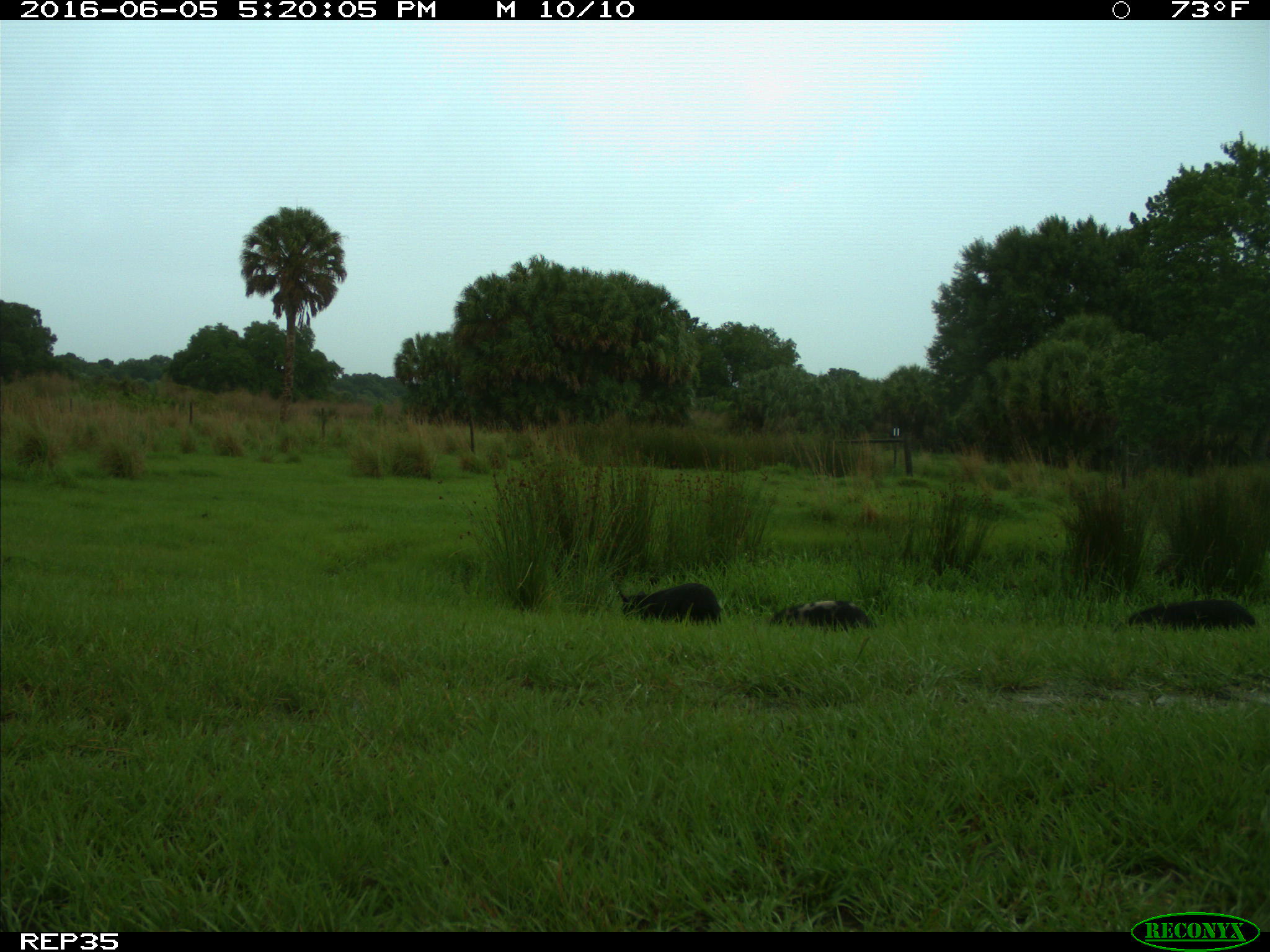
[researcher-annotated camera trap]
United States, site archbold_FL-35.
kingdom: Animalia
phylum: Chordata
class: Mammalia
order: Artiodactyla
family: Suidae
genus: Sus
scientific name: Sus scrofa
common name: wild boar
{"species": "Sus scrofa (wild boar)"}